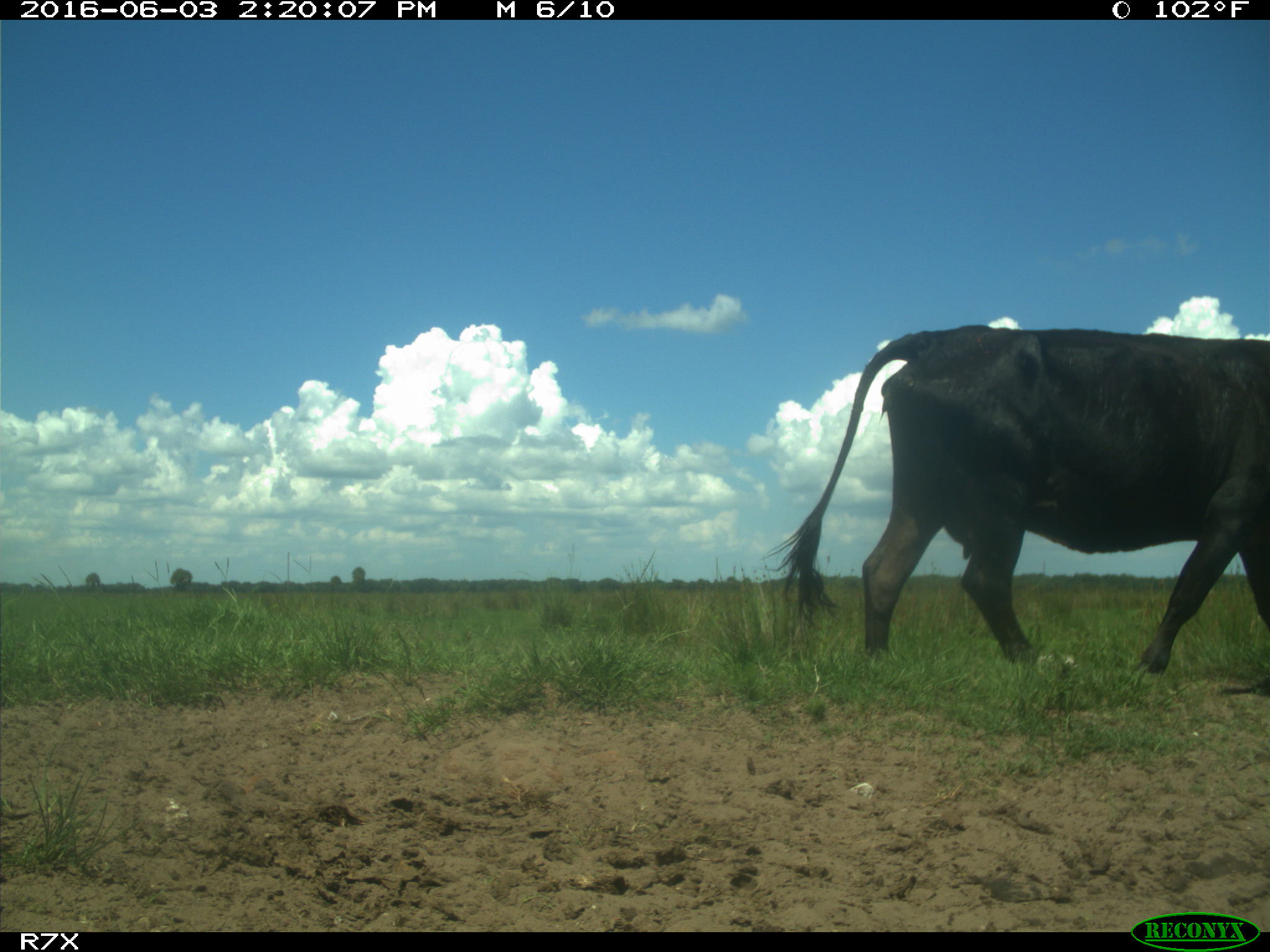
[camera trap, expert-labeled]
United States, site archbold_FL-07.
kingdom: Animalia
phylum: Chordata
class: Mammalia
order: Artiodactyla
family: Bovidae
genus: Bos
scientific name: Bos taurus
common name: domestic cow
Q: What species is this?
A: Bos taurus (domestic cow).